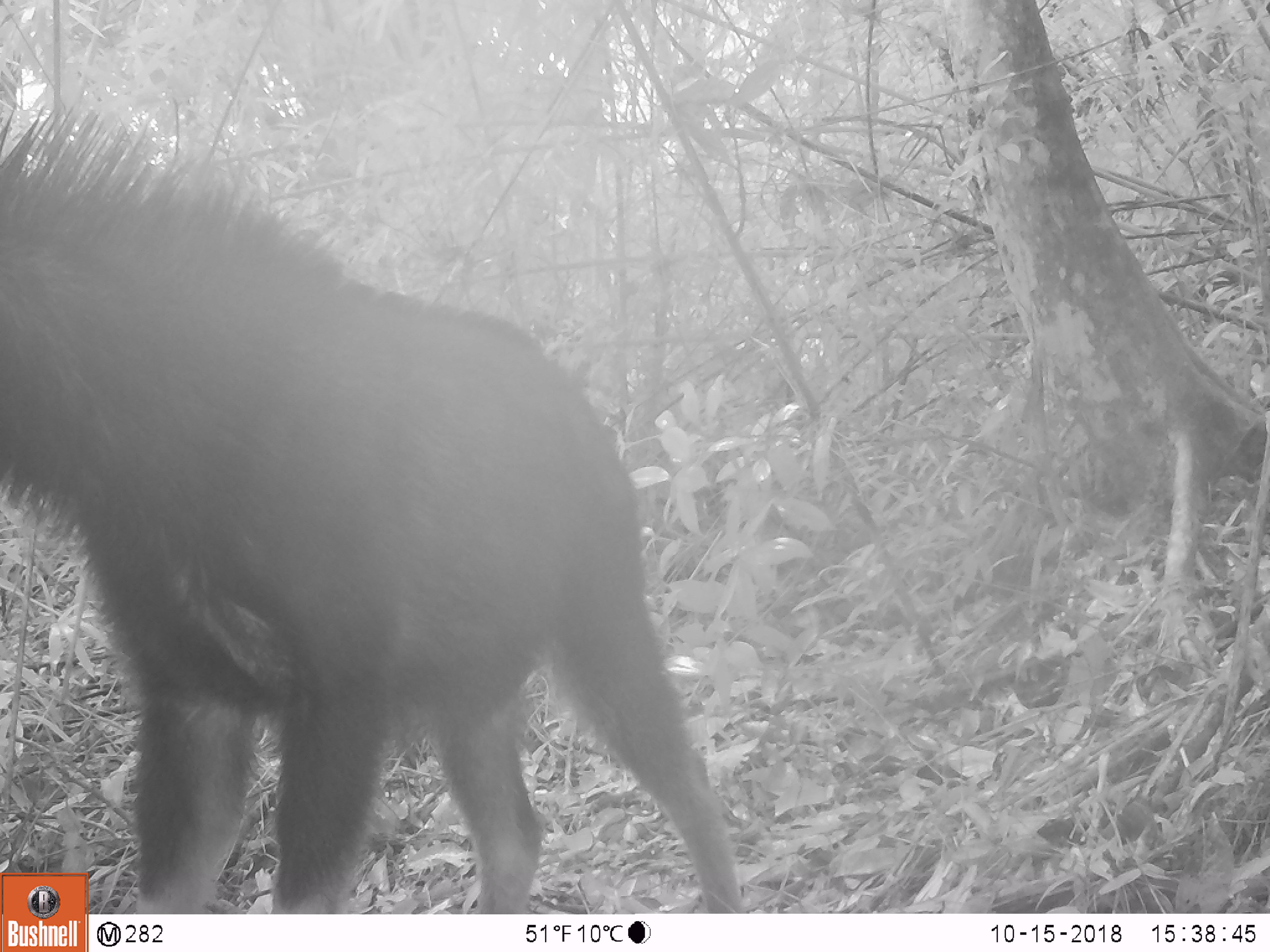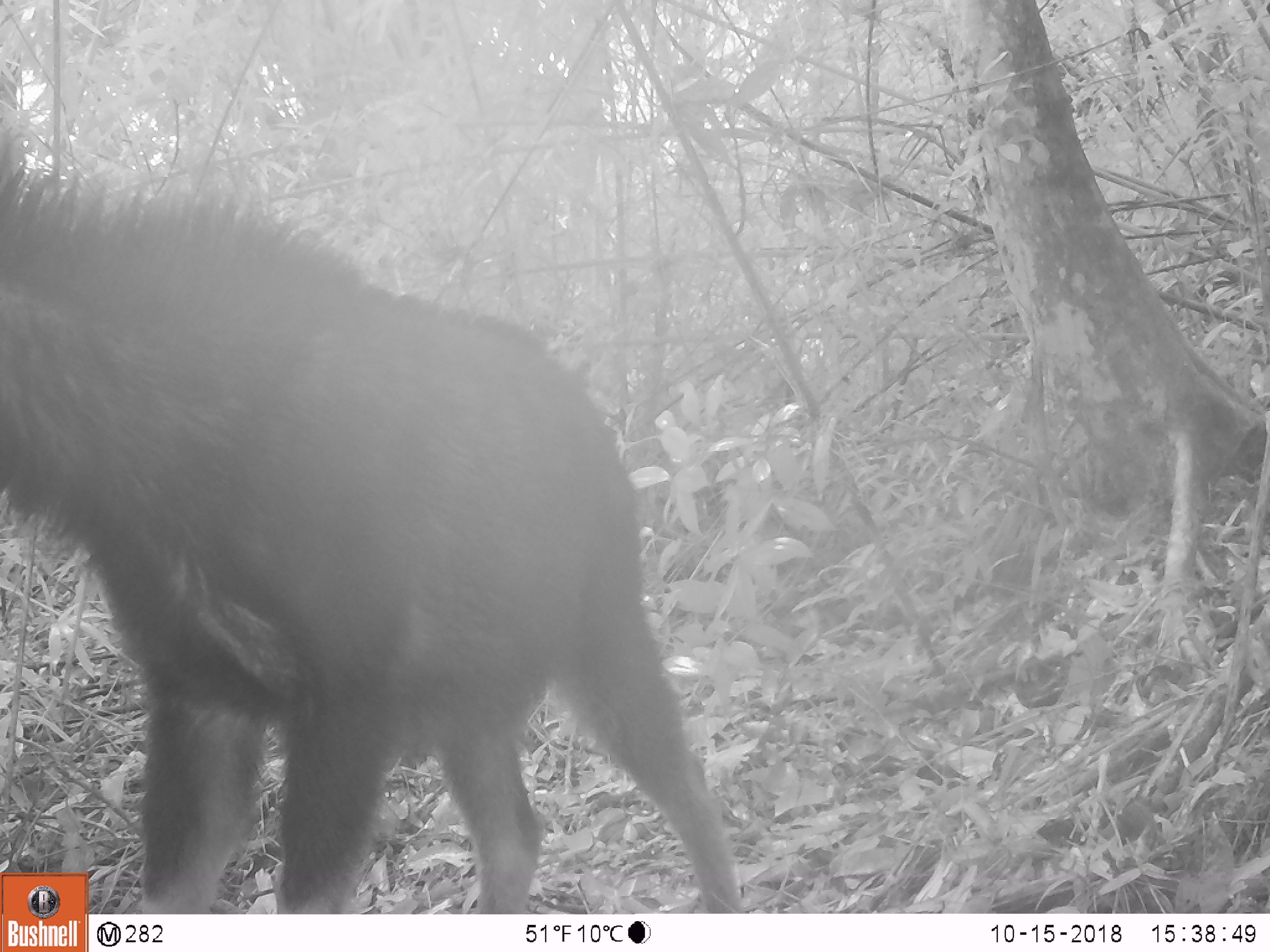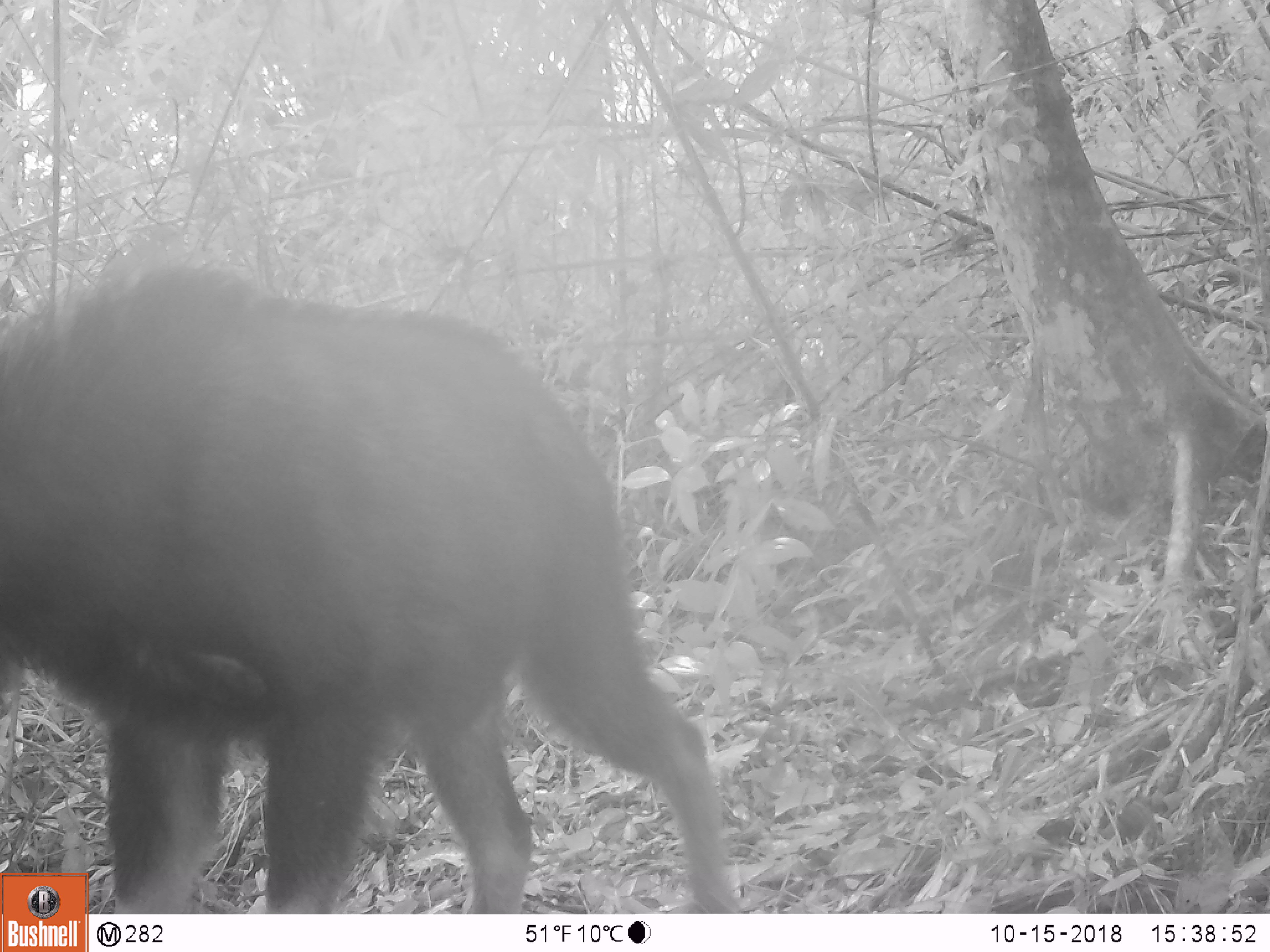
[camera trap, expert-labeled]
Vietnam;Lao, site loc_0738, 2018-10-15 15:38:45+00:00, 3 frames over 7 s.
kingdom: Animalia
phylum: Chordata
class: Mammalia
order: Artiodactyla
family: Bovidae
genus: Capricornis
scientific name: Capricornis sumatraensis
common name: chinese serow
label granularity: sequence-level